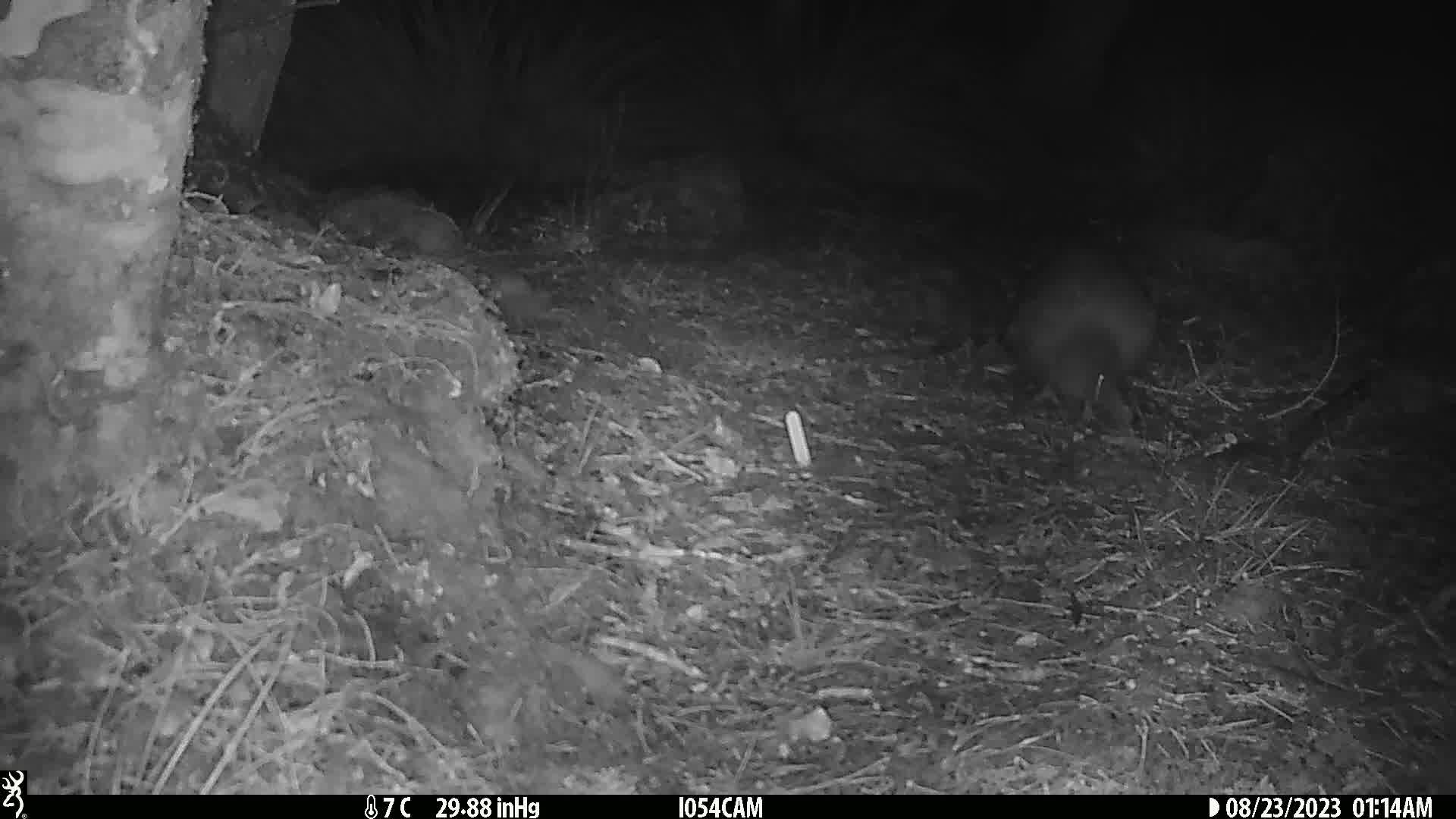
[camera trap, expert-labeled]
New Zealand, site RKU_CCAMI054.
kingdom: Animalia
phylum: Chordata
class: Aves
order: Apterygiformes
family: Apterygidae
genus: Apteryx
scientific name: Apteryx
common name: kiwi